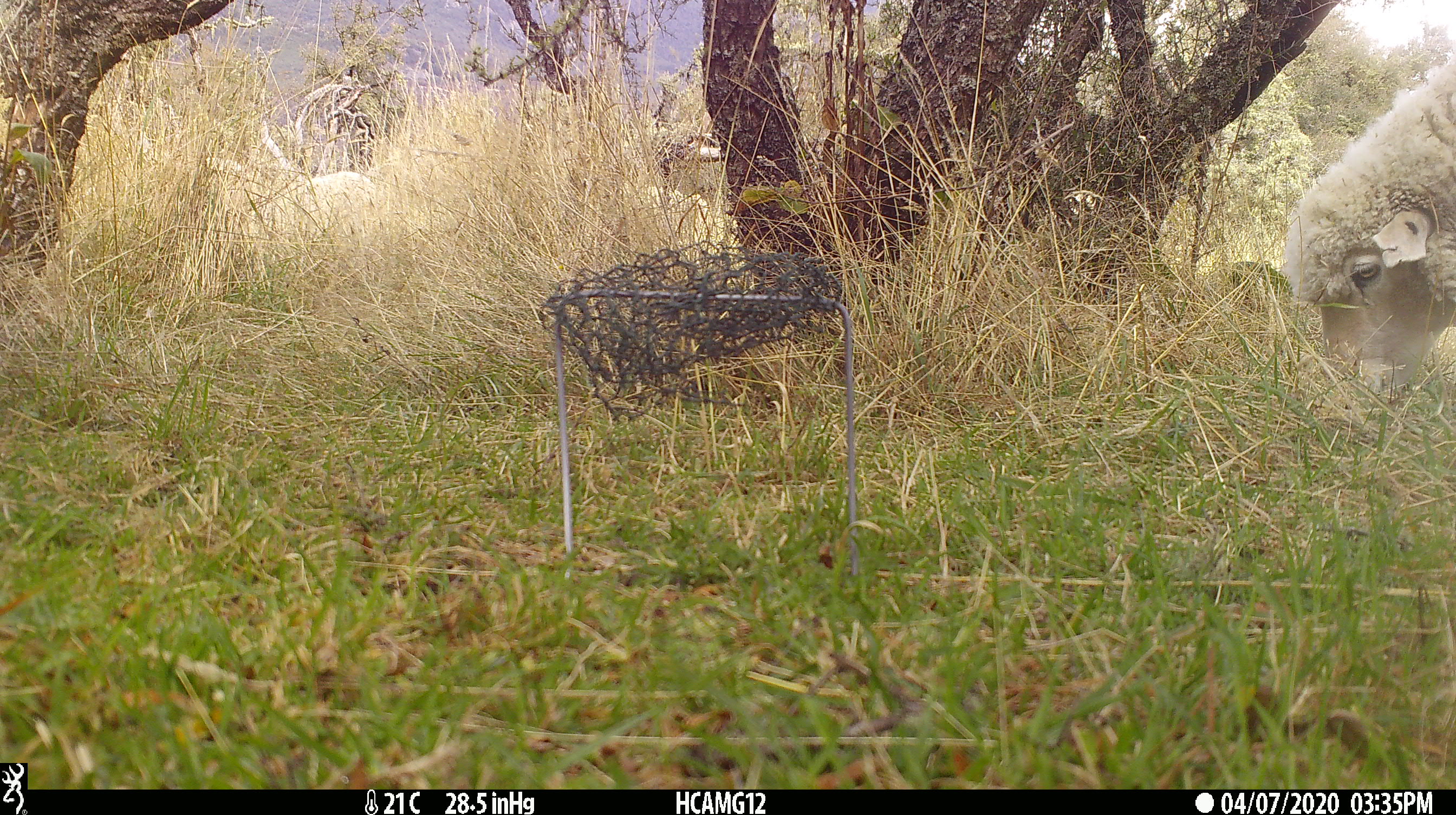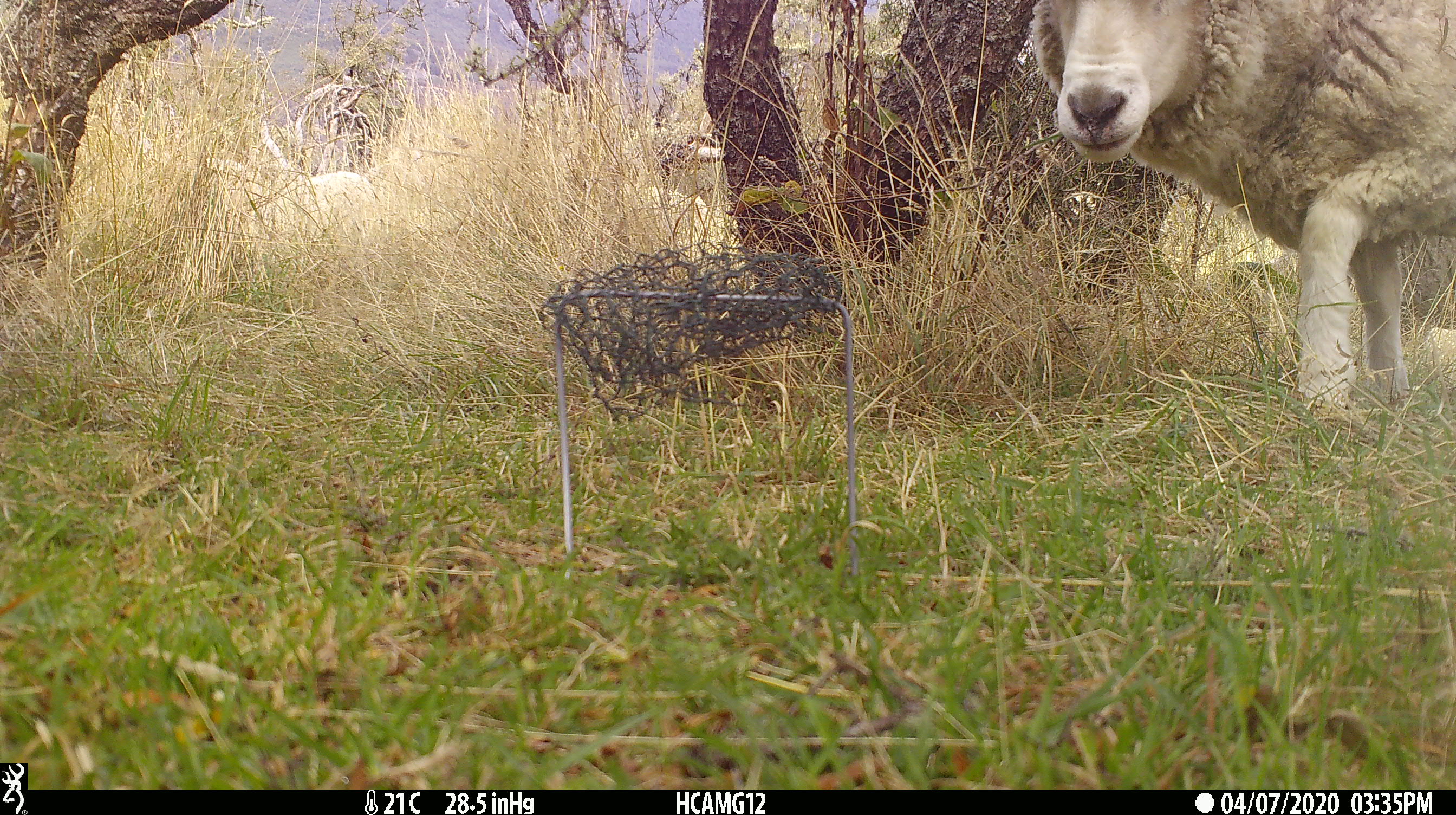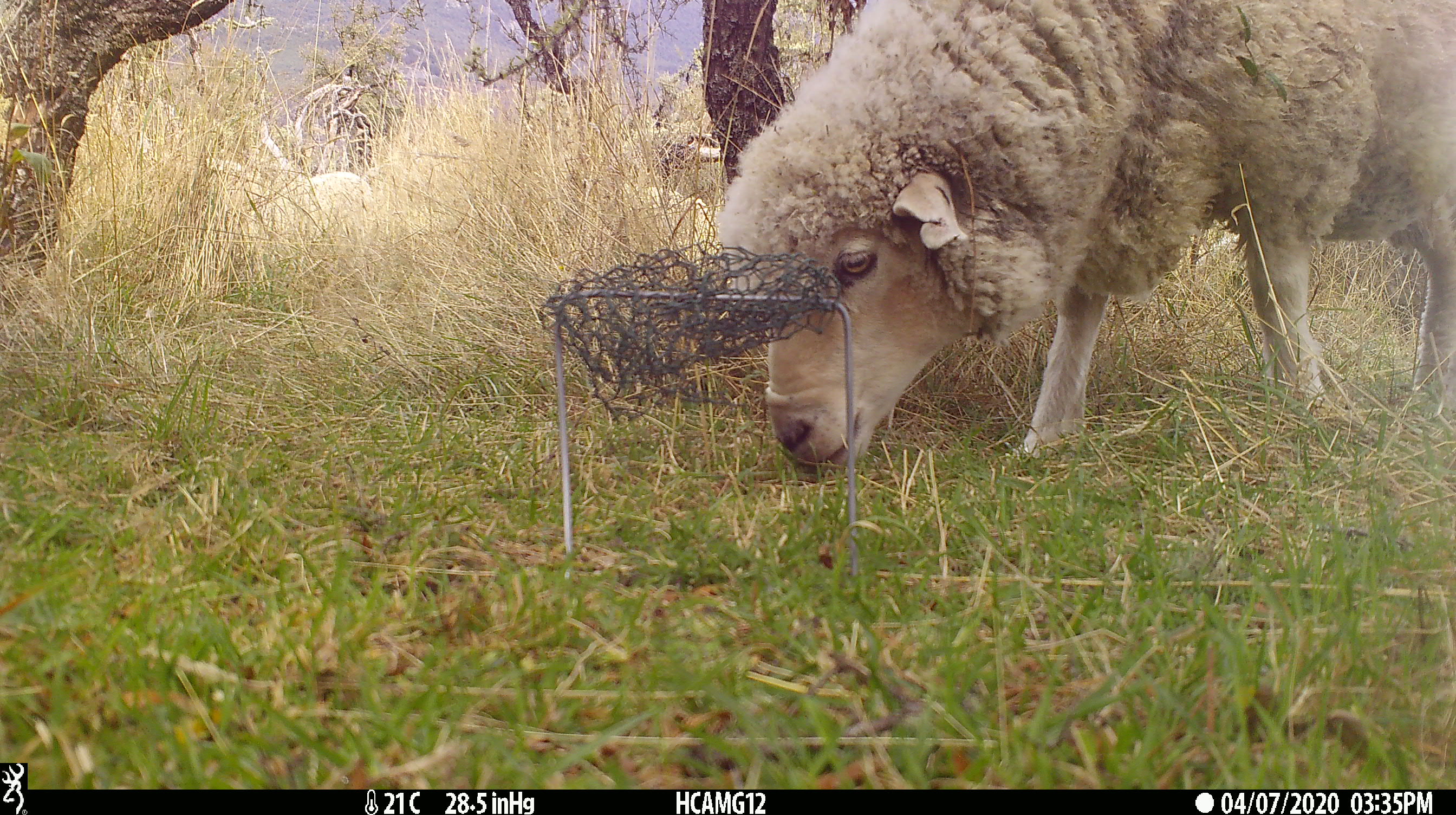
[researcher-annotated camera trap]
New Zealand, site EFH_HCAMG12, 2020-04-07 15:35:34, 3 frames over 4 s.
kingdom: Animalia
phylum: Chordata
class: Mammalia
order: Artiodactyla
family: Bovidae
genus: Ovis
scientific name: Ovis aries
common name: domestic sheep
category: sheep